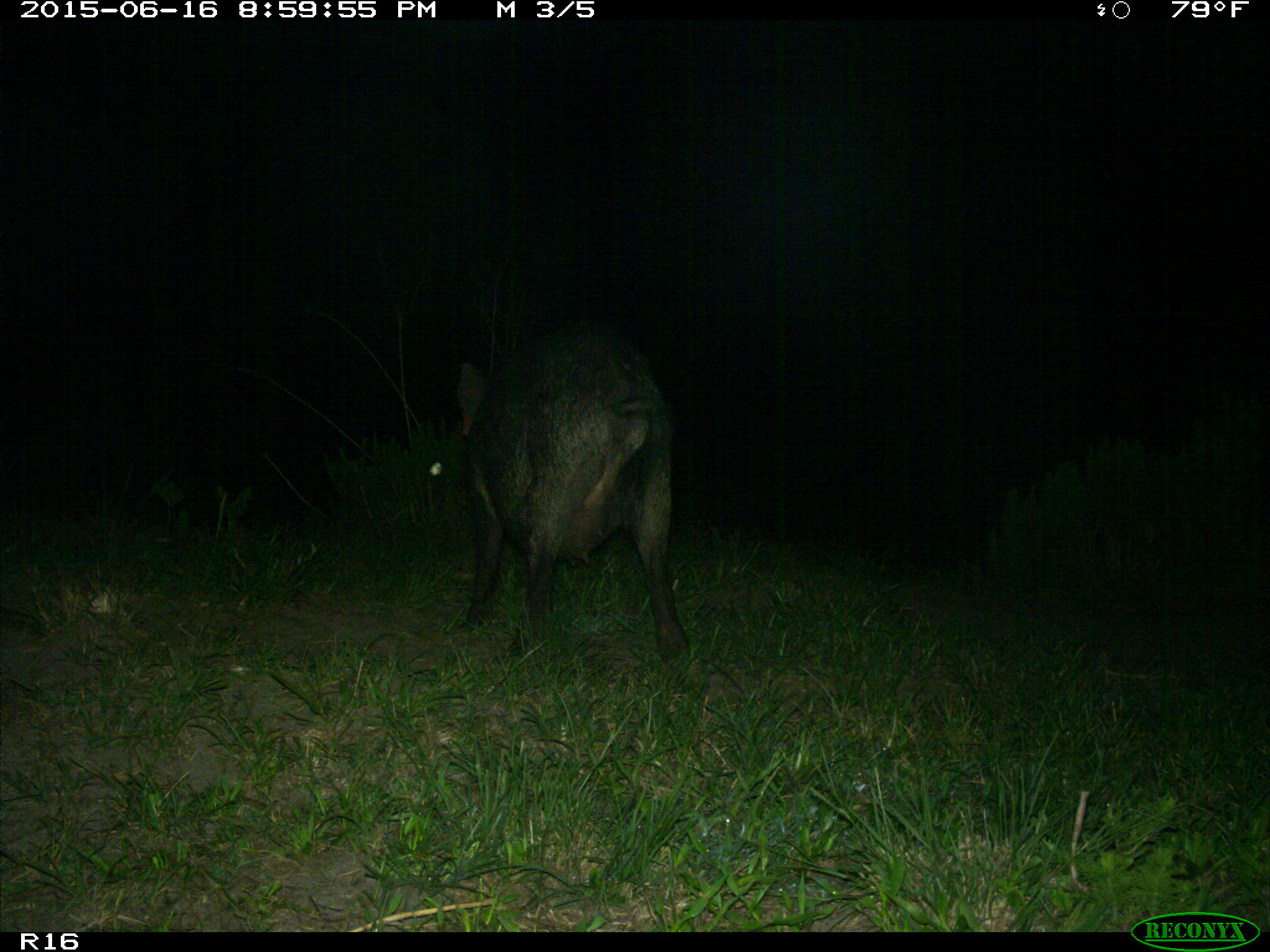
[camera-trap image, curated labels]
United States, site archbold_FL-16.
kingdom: Animalia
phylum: Chordata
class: Mammalia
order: Artiodactyla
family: Suidae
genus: Sus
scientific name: Sus scrofa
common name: wild boar